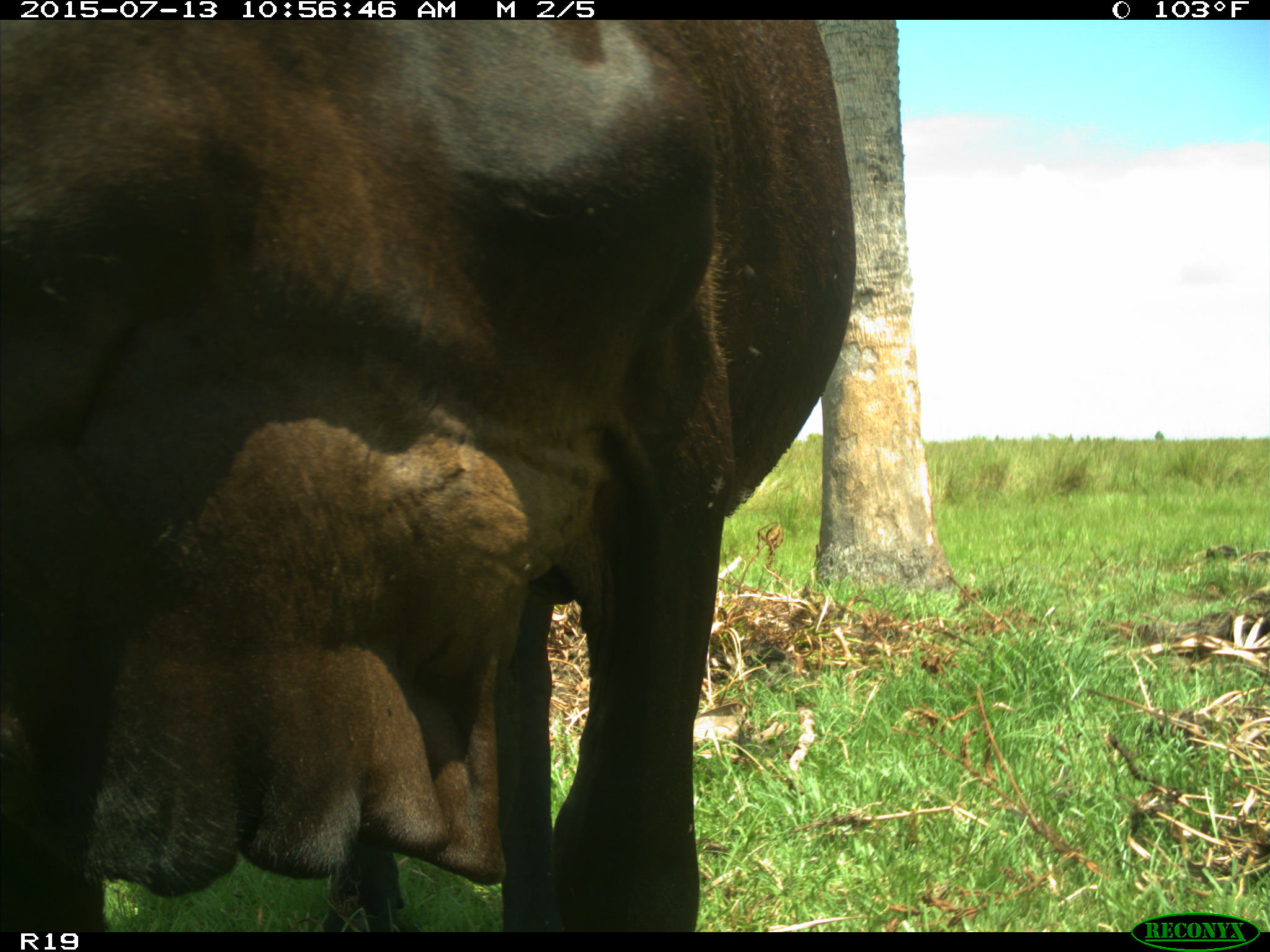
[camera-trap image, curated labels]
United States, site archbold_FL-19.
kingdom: Animalia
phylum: Chordata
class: Mammalia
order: Artiodactyla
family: Bovidae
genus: Bos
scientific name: Bos taurus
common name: domestic cow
Bos taurus (domestic cow).